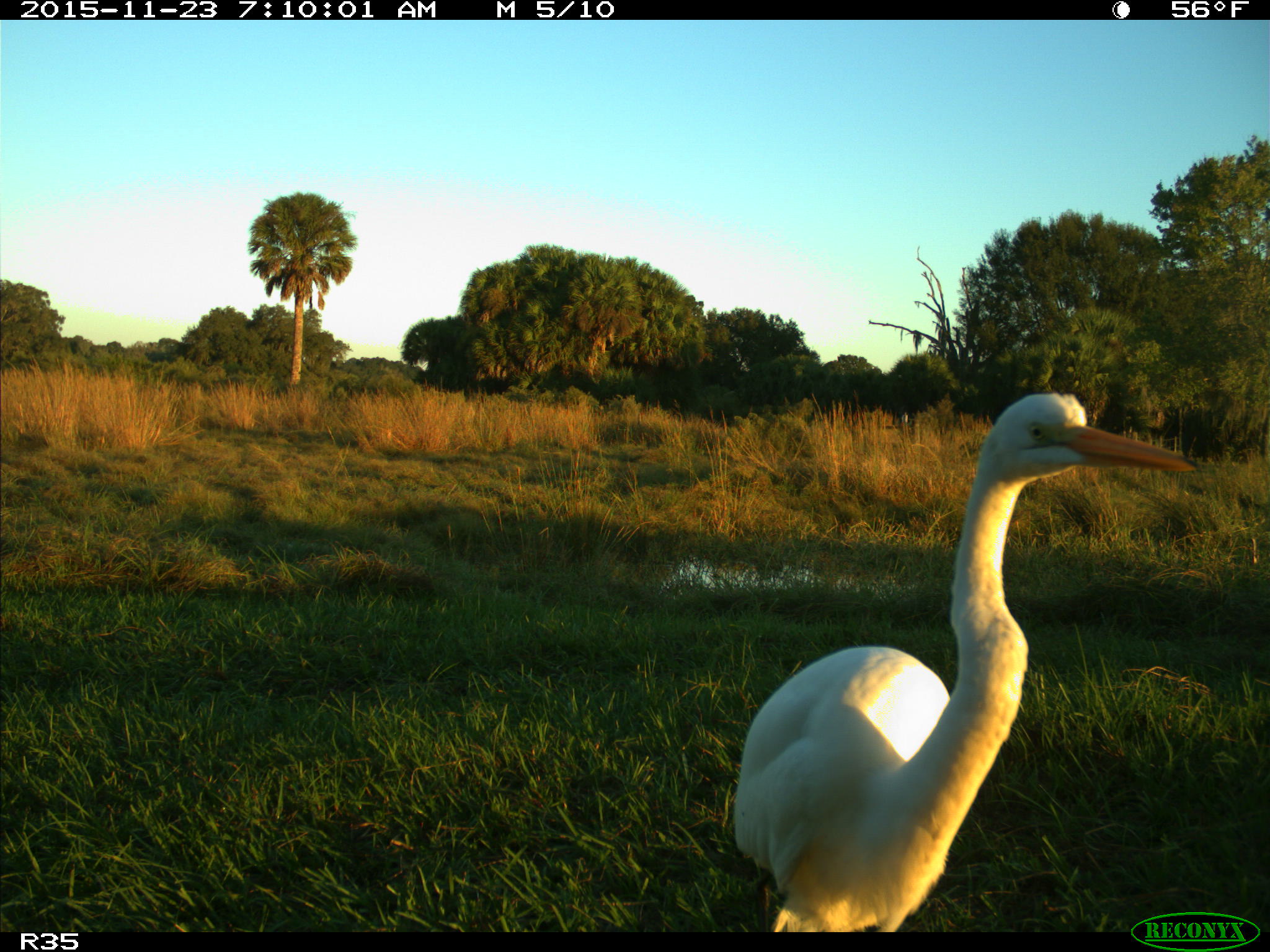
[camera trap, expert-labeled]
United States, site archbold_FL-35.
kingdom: Animalia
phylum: Chordata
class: Aves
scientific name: Aves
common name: birds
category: unidentified bird